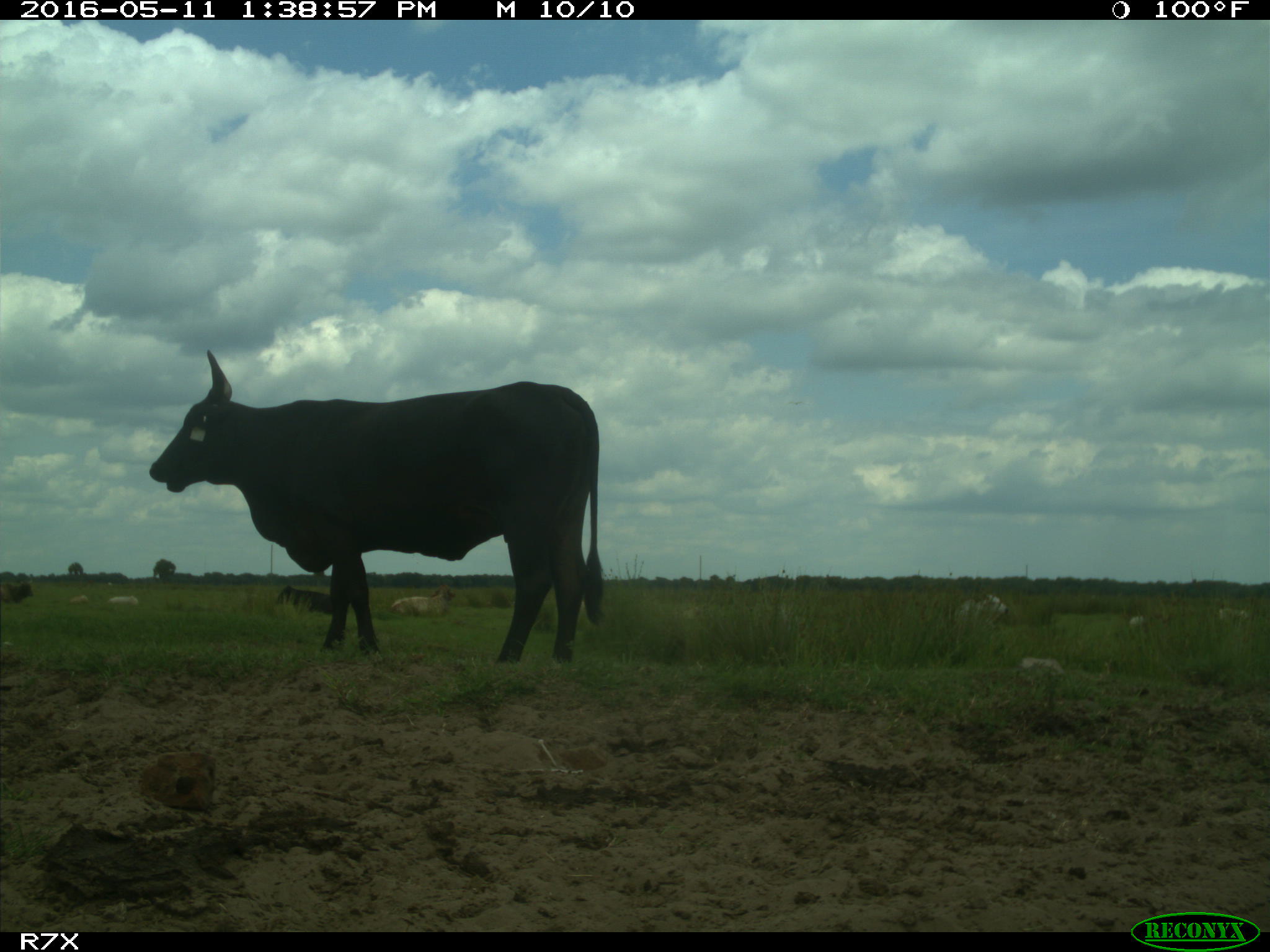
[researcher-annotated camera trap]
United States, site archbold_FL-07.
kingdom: Animalia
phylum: Chordata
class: Mammalia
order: Artiodactyla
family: Bovidae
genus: Bos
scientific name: Bos taurus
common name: domestic cow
Bos taurus (domestic cow).